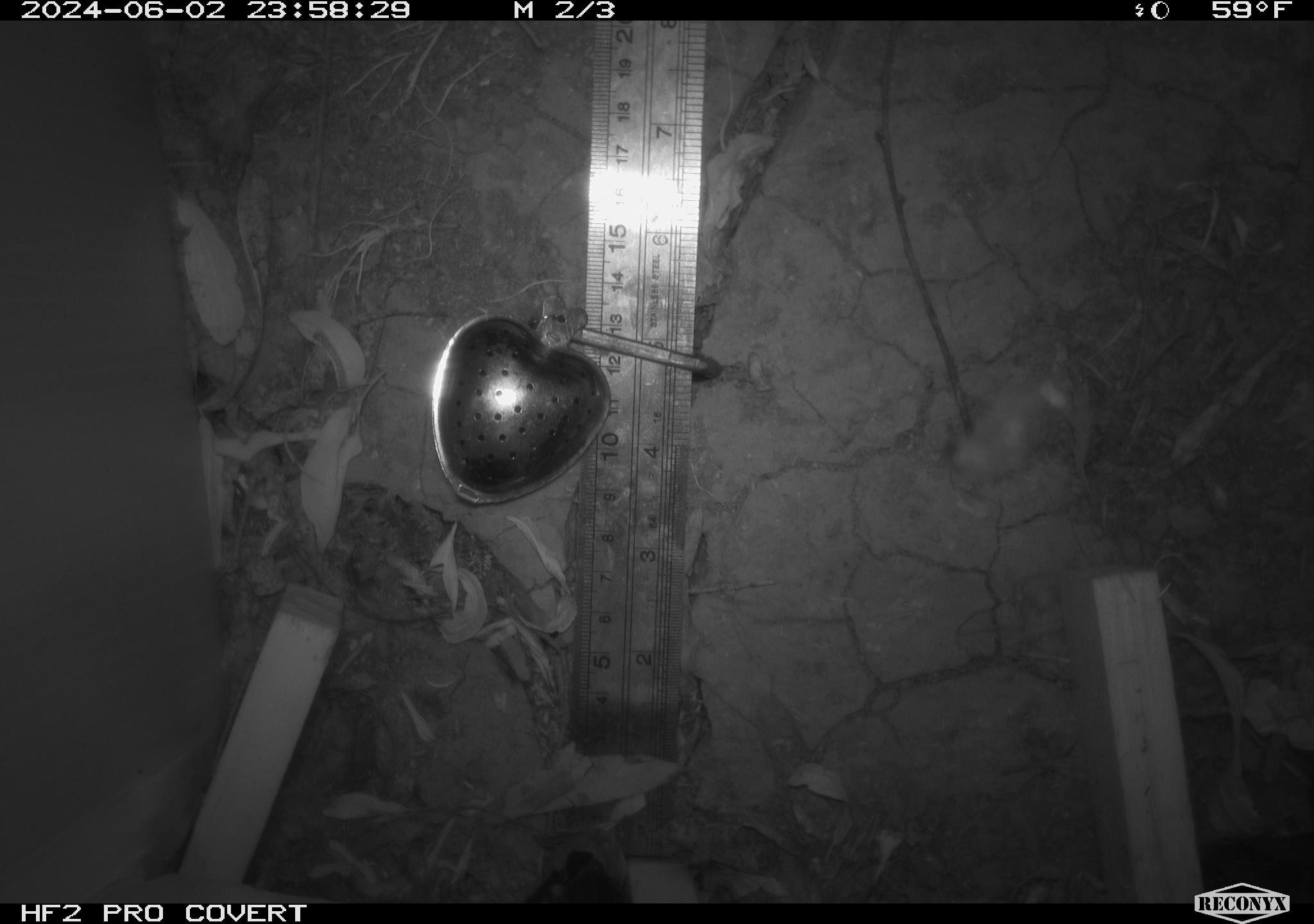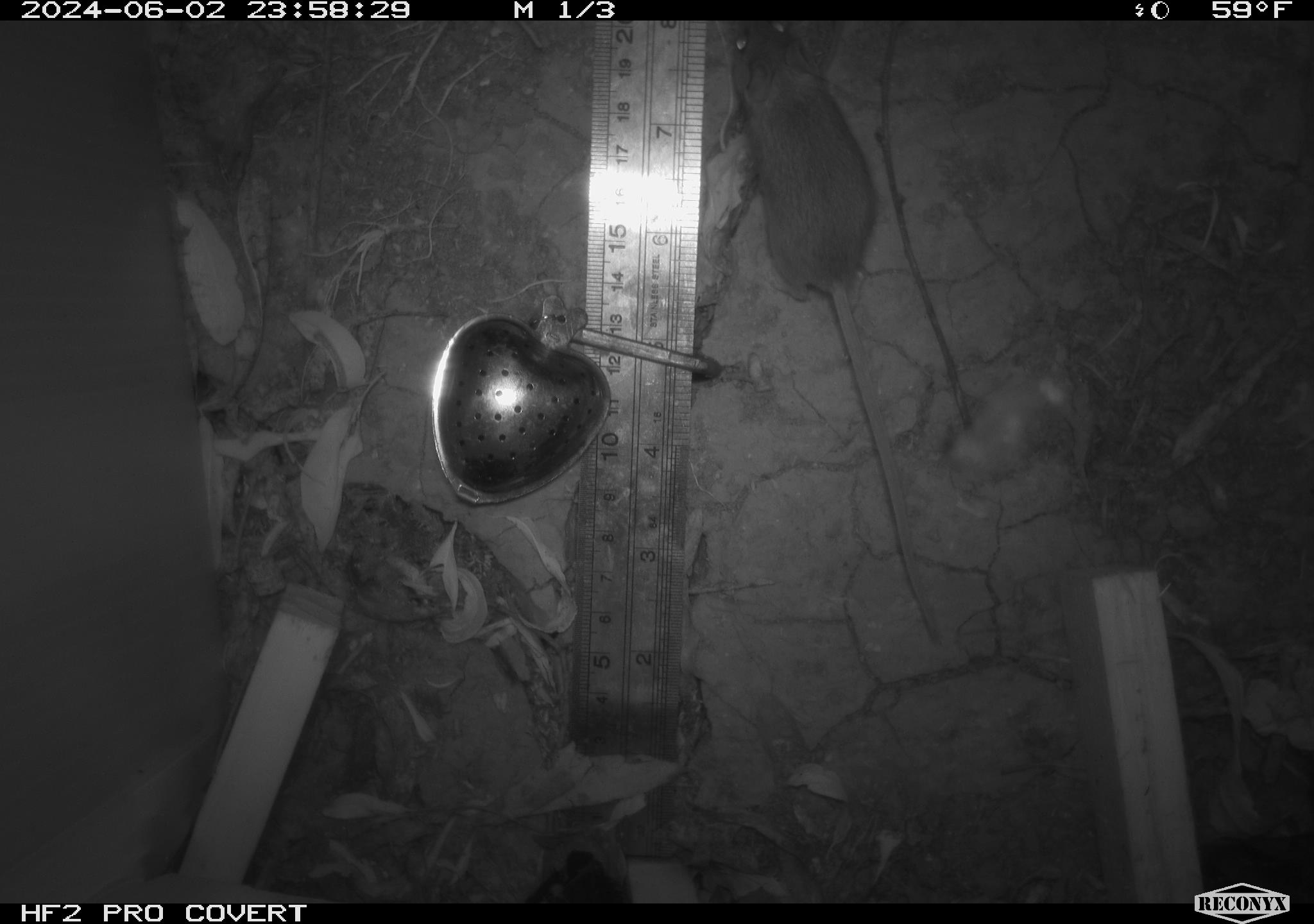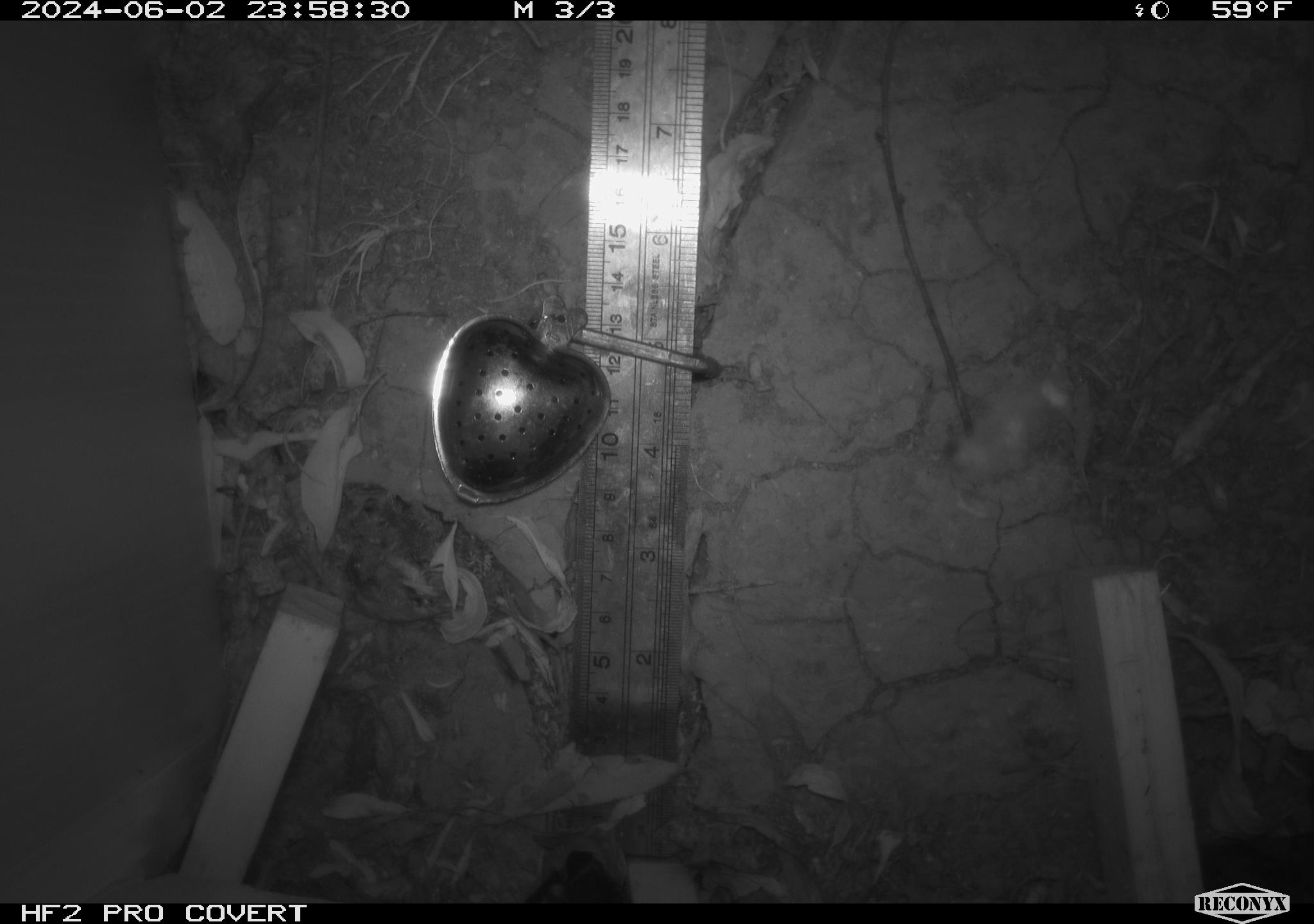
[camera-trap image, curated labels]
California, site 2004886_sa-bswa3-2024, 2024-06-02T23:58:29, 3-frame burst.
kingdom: Animalia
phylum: Chordata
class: Mammalia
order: Rodentia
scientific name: Rodentia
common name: mouse species